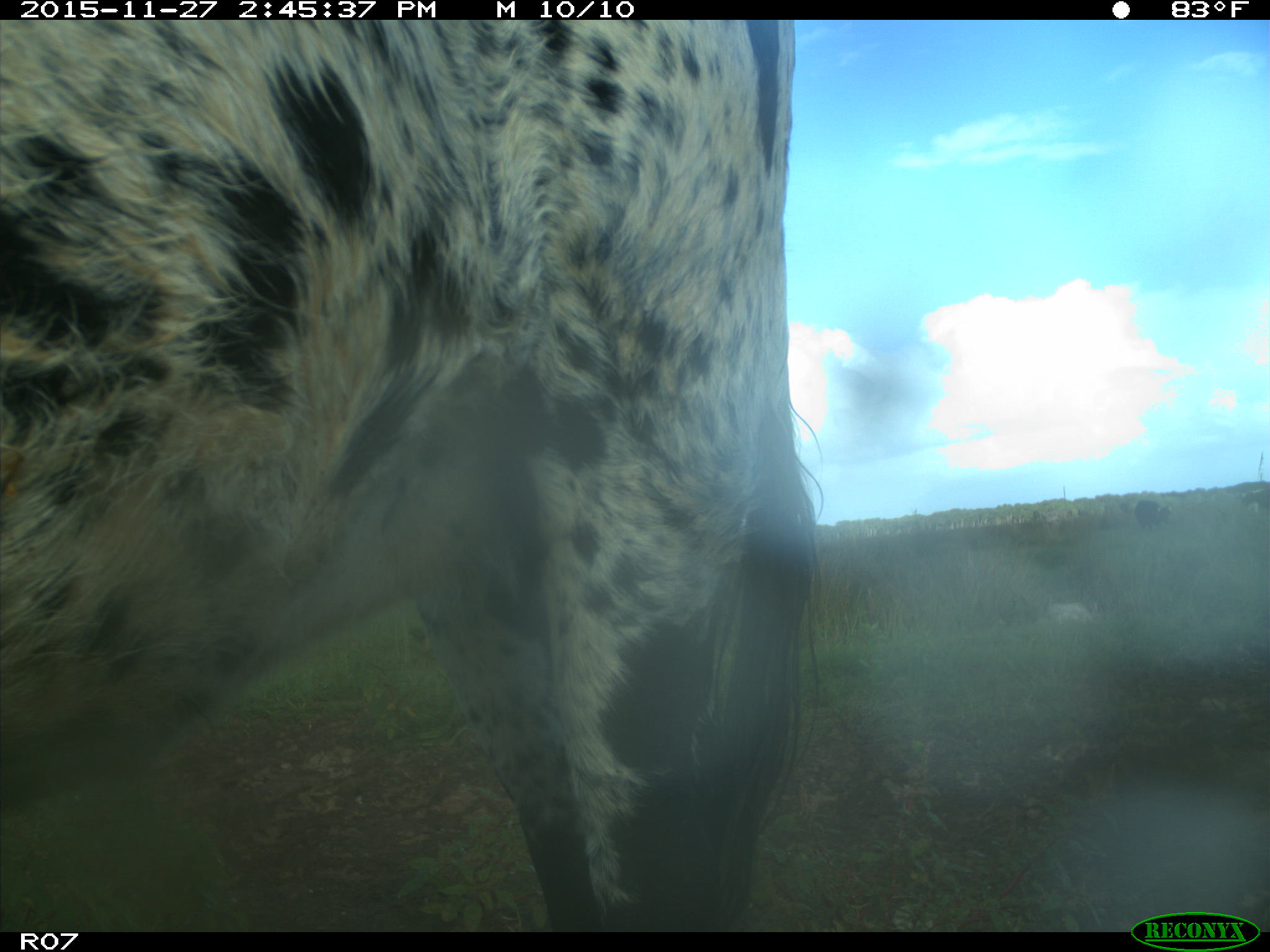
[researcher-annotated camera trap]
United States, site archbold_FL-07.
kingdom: Animalia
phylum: Chordata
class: Mammalia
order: Artiodactyla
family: Bovidae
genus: Bos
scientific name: Bos taurus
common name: domestic cow